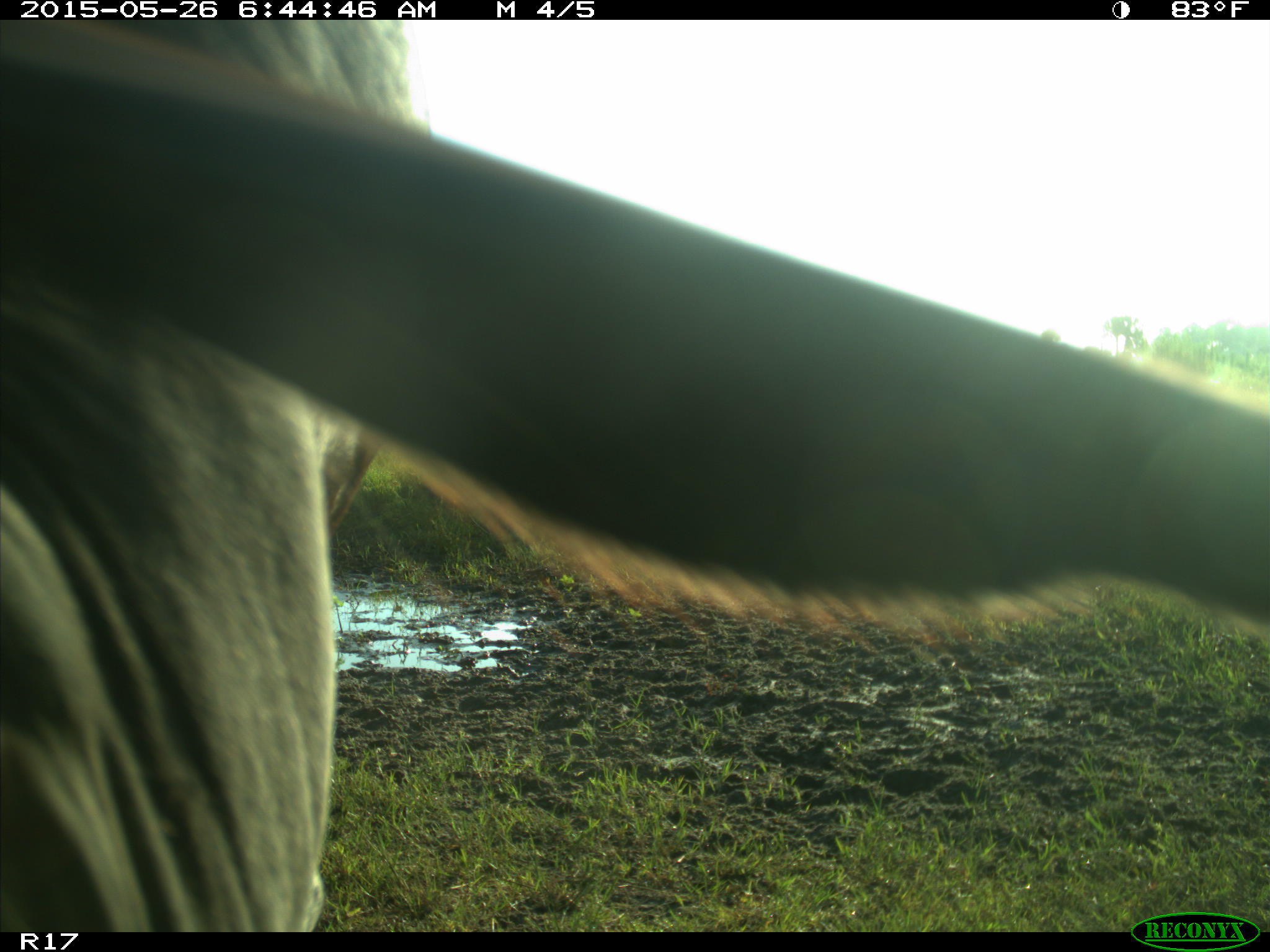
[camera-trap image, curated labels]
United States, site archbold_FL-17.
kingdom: Animalia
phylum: Chordata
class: Mammalia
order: Artiodactyla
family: Bovidae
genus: Bos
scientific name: Bos taurus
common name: domestic cow